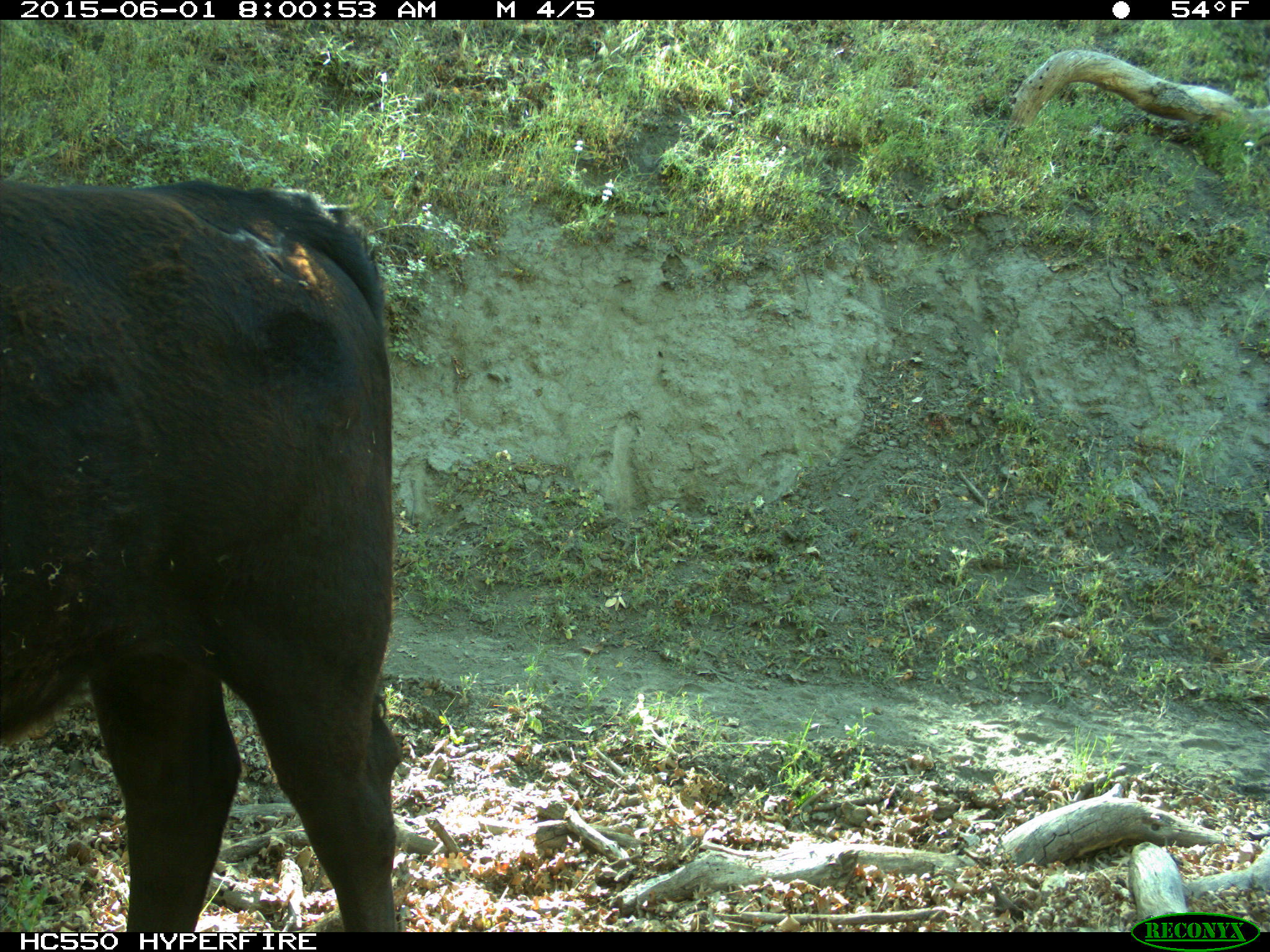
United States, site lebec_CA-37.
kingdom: Animalia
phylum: Chordata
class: Mammalia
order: Artiodactyla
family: Bovidae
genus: Bos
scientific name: Bos taurus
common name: domestic cow